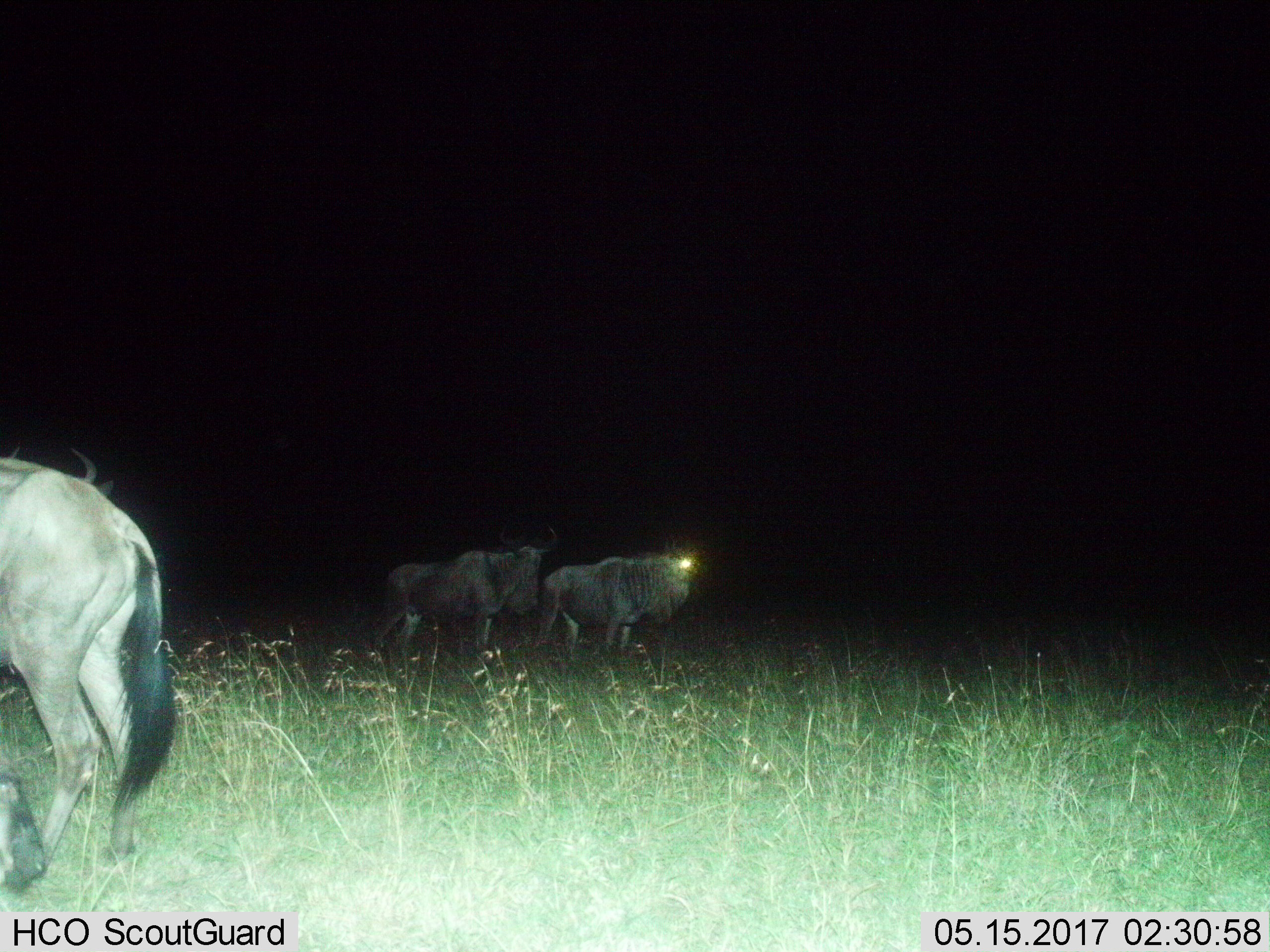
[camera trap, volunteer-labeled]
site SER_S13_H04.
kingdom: Animalia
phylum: Chordata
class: Mammalia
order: Artiodactyla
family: Bovidae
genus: Connochaetes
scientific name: Connochaetes taurinus taurinus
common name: blue wildebeest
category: wildebeestblue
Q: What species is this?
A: Wildebeestblue (blue wildebeest) (Connochaetes taurinus taurinus).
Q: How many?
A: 4.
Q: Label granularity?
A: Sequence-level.